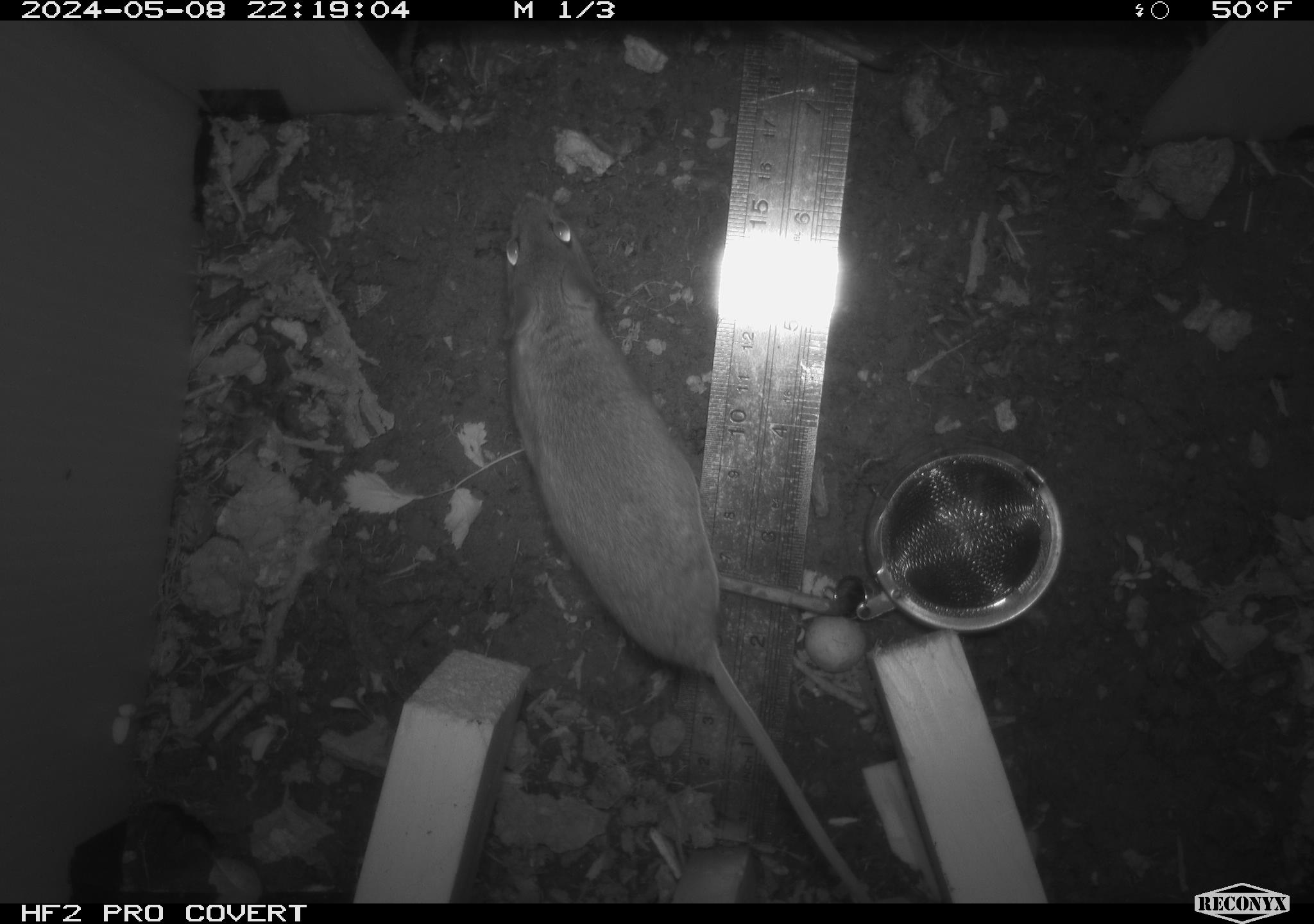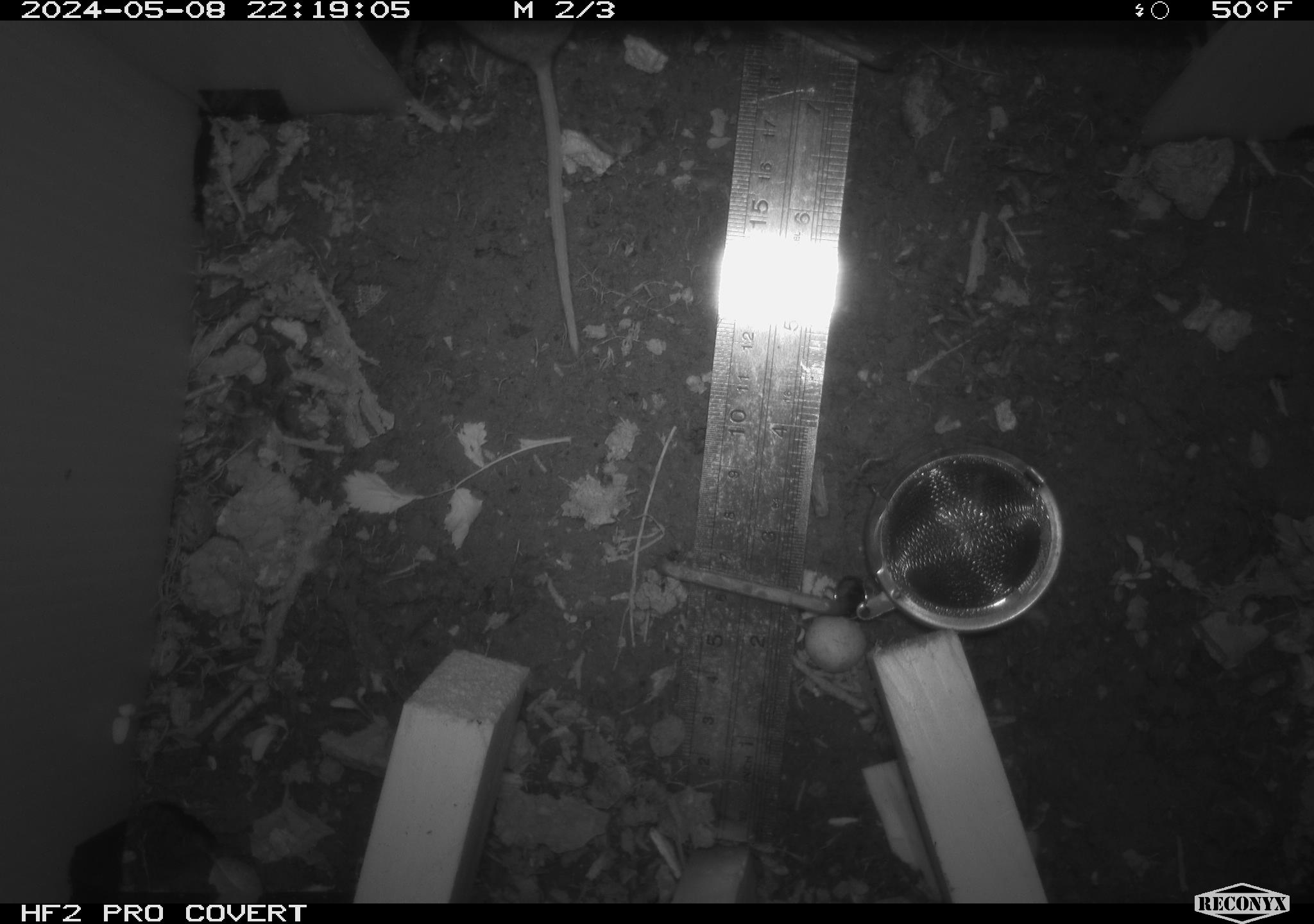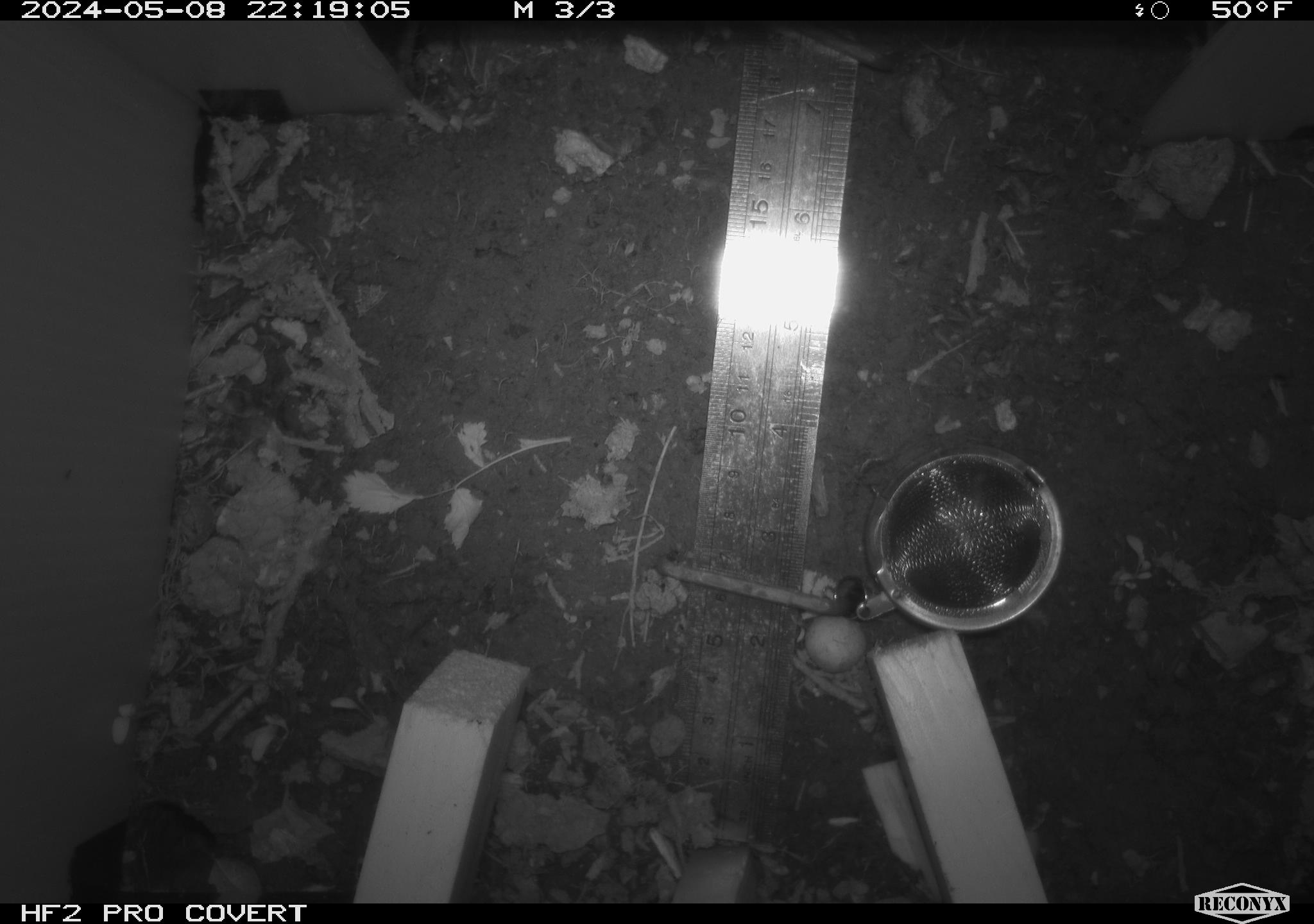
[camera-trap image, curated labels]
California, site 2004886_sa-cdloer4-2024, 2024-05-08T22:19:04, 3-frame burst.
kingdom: Animalia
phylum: Chordata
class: Mammalia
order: Rodentia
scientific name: Rodentia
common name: woodrat or rat or mouse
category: woodrat or rat or mouse species